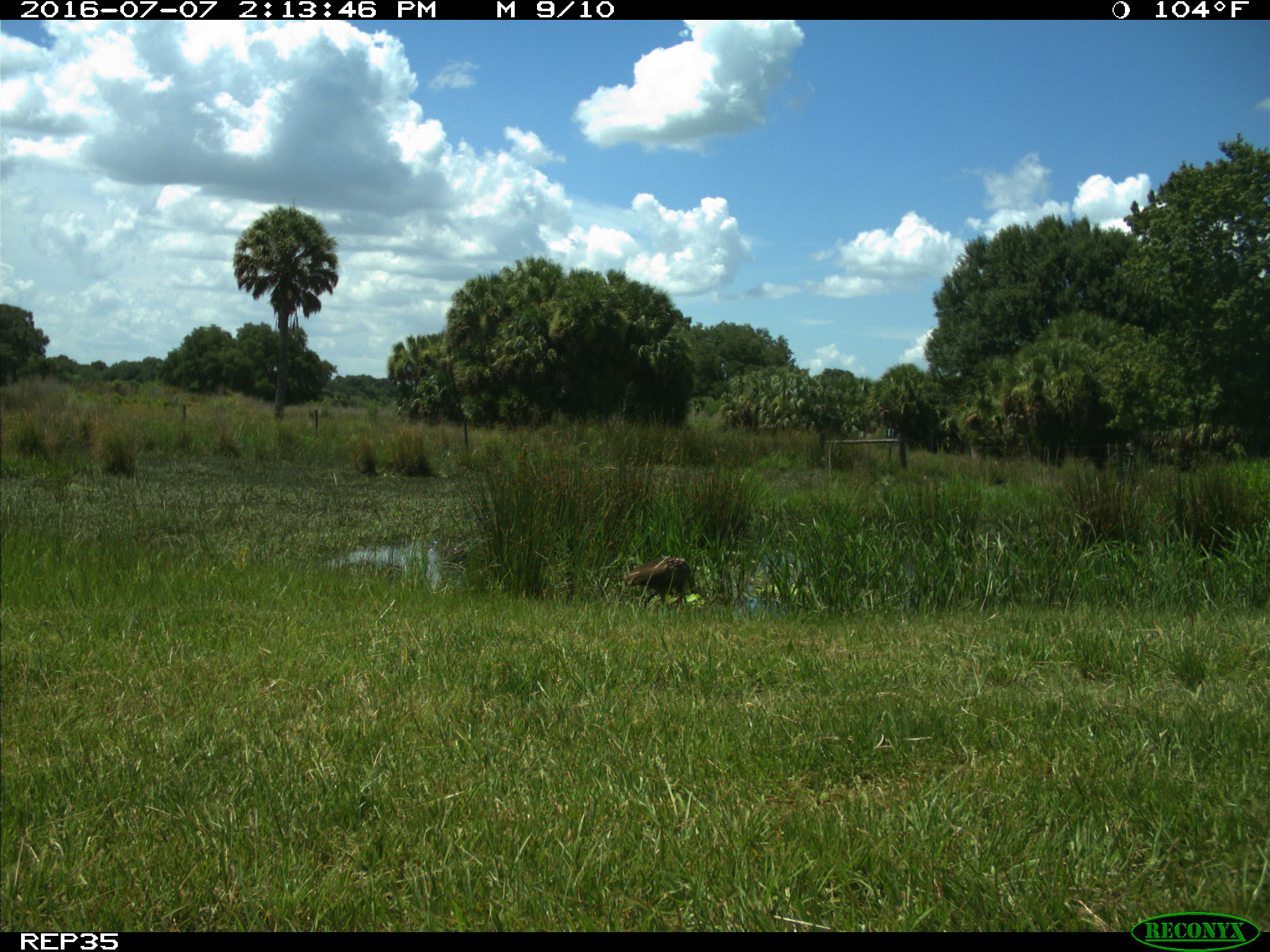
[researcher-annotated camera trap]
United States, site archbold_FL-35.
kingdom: Animalia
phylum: Chordata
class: Aves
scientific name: Aves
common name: birds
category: unidentified bird